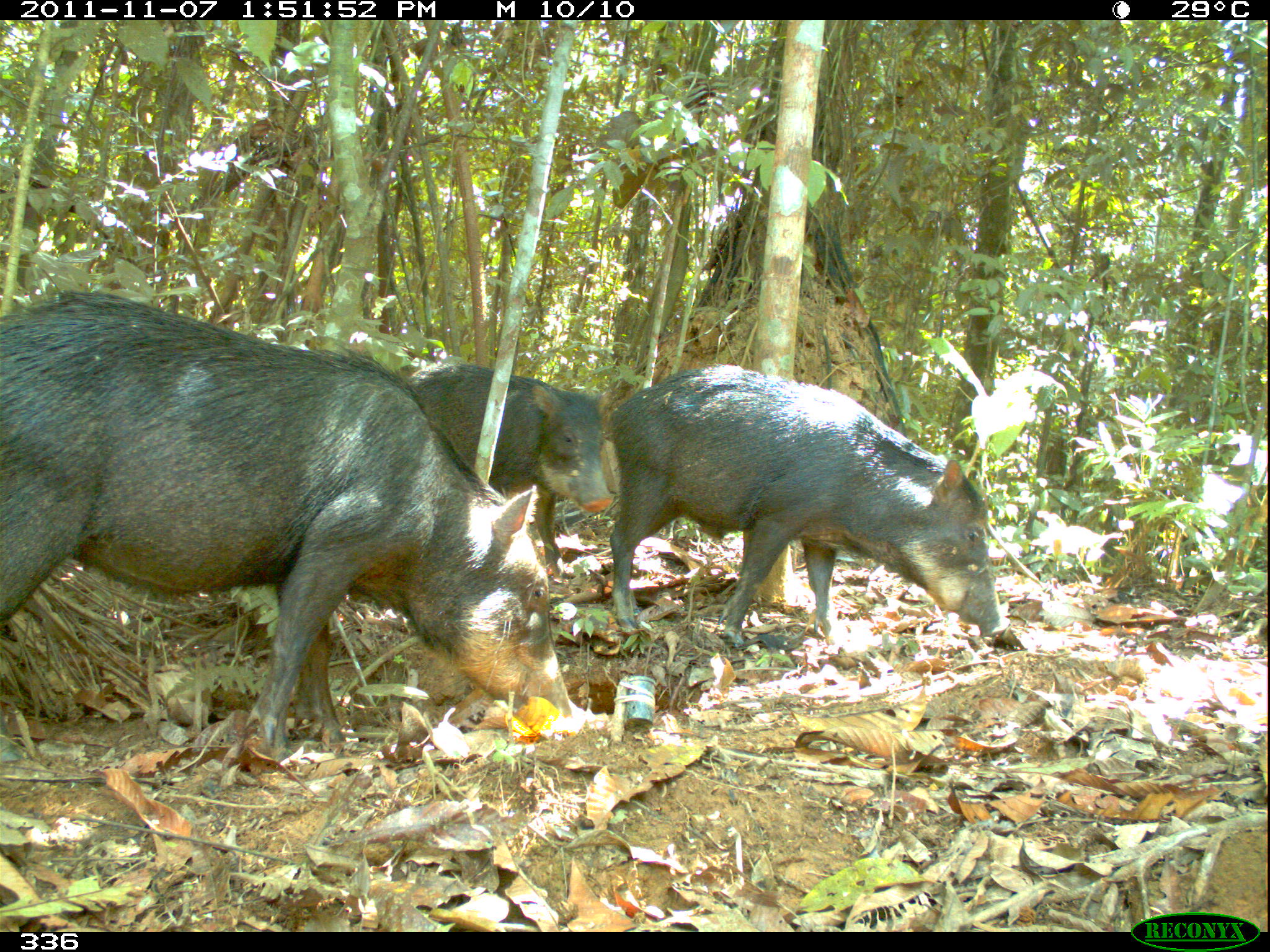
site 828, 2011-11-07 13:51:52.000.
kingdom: Animalia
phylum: Chordata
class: Mammalia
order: Artiodactyla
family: Tayassuidae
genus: Tayassu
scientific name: Tayassu pecari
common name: white-lipped peccary